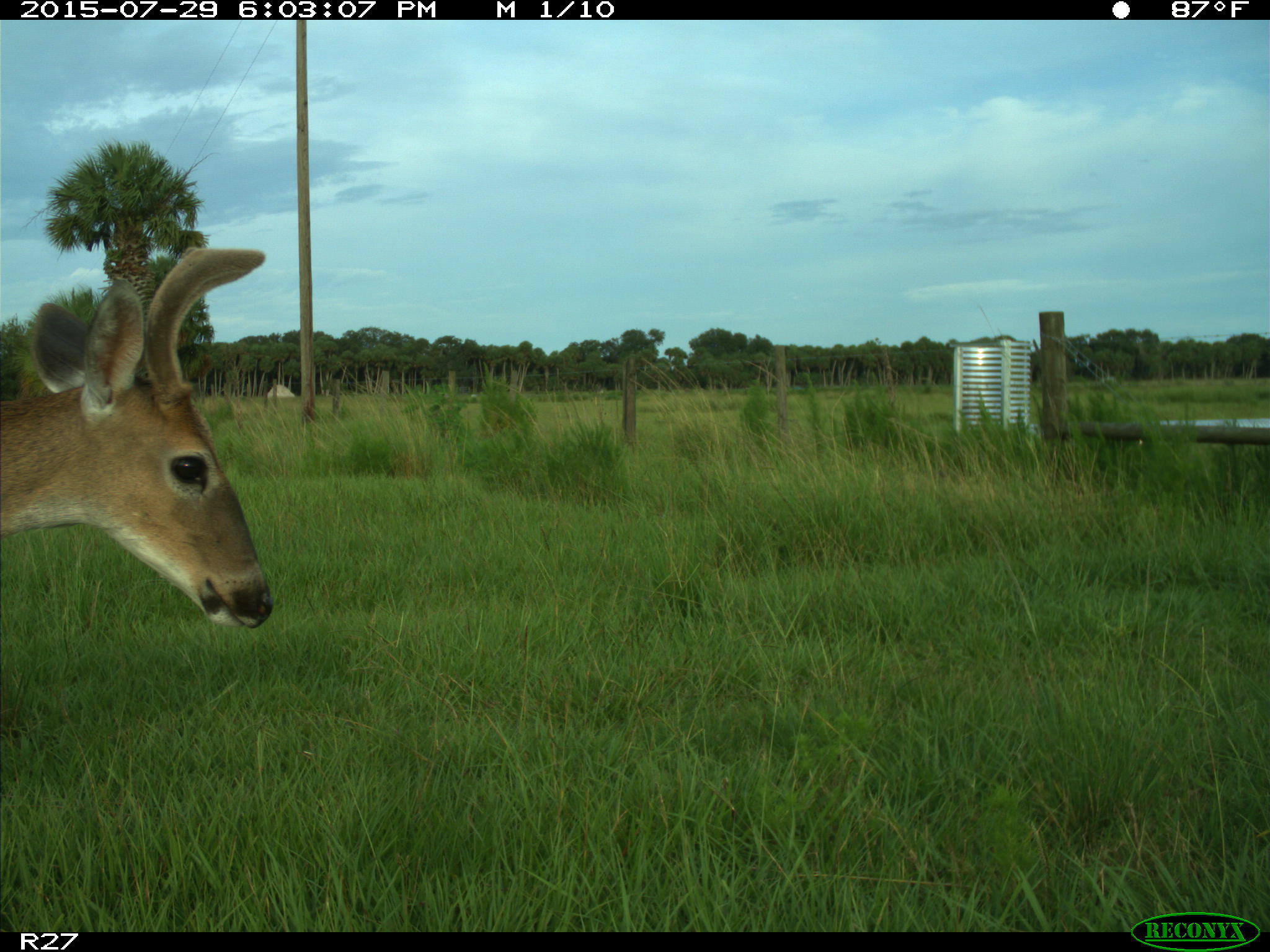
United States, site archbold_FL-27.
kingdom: Animalia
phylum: Chordata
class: Mammalia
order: Artiodactyla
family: Cervidae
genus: Odocoileus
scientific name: Odocoileus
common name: deer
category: unidentified deer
Unidentified deer (deer) (Odocoileus).